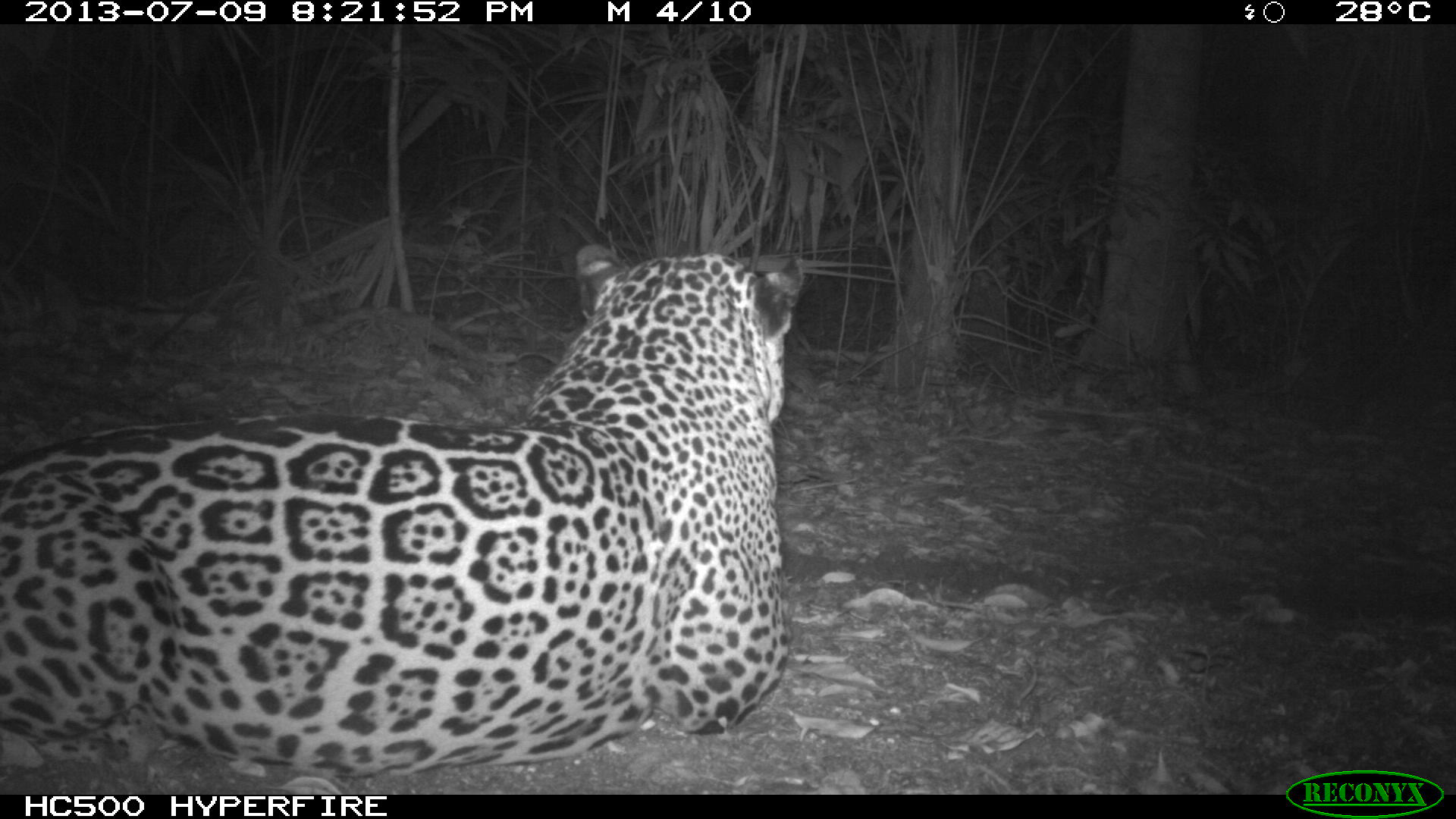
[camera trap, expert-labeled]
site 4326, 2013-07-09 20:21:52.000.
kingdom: Animalia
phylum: Chordata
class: Mammalia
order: Carnivora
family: Felidae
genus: Panthera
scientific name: Panthera onca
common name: jaguar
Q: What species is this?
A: Panthera onca (jaguar).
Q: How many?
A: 1.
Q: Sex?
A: Male.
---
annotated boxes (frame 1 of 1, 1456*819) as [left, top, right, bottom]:
panthera onca: [2, 241, 804, 775]